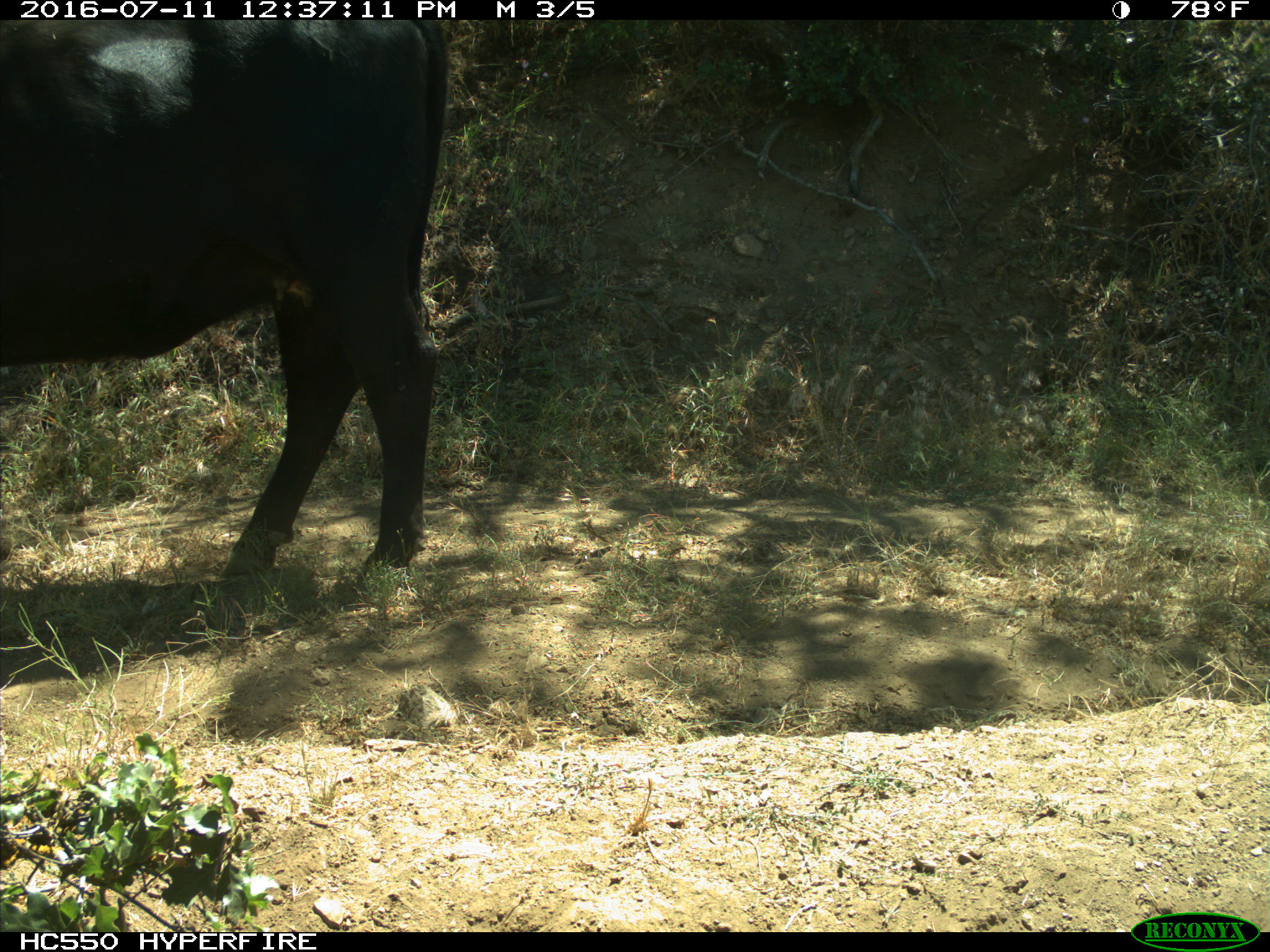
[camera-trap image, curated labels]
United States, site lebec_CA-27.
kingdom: Animalia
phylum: Chordata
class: Mammalia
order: Artiodactyla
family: Bovidae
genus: Bos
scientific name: Bos taurus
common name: domestic cow